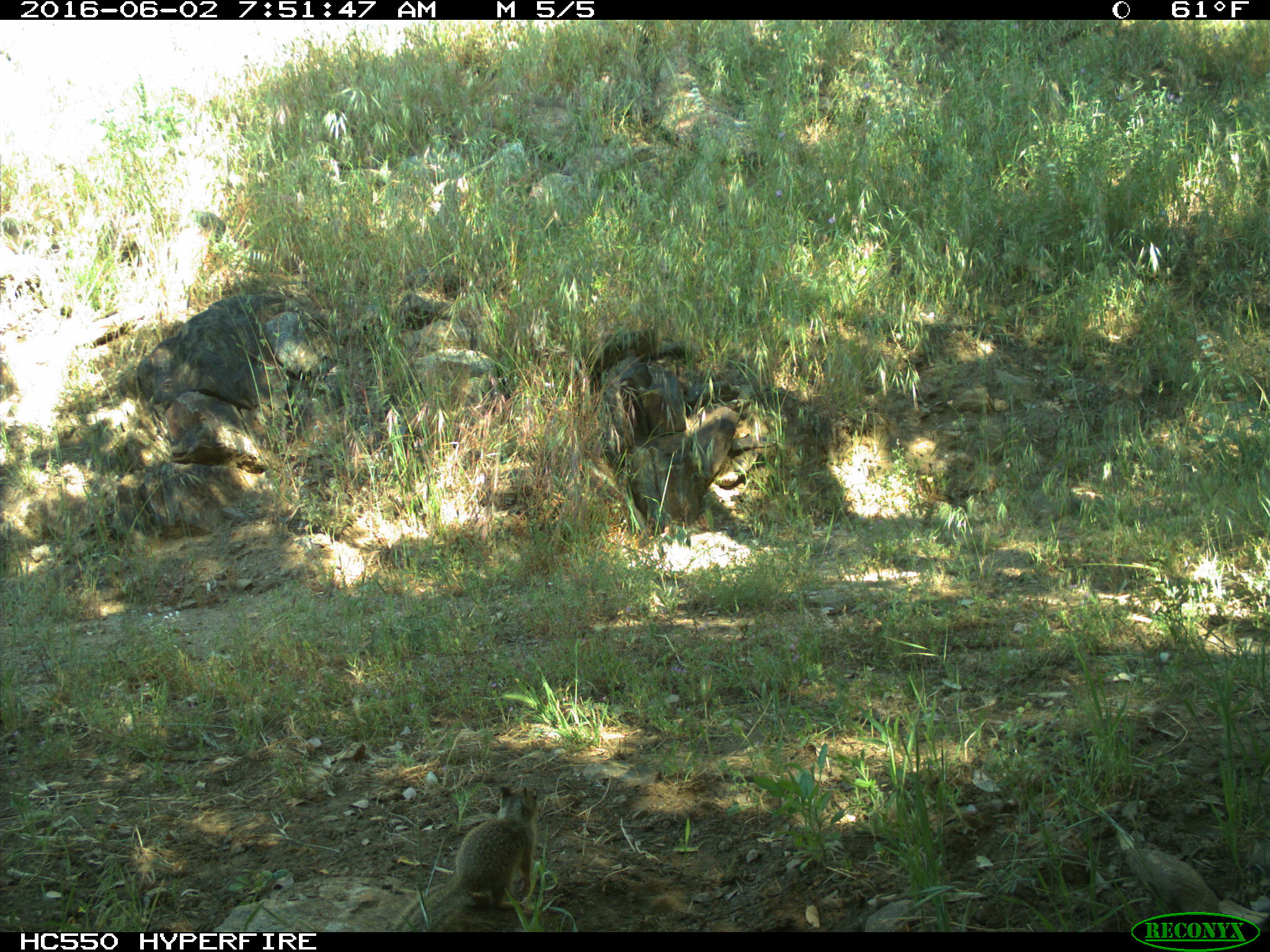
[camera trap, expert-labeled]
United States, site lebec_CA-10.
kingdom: Animalia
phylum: Chordata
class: Mammalia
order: Rodentia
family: Sciuridae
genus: Otospermophilus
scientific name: Otospermophilus beecheyi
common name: california ground squirrel